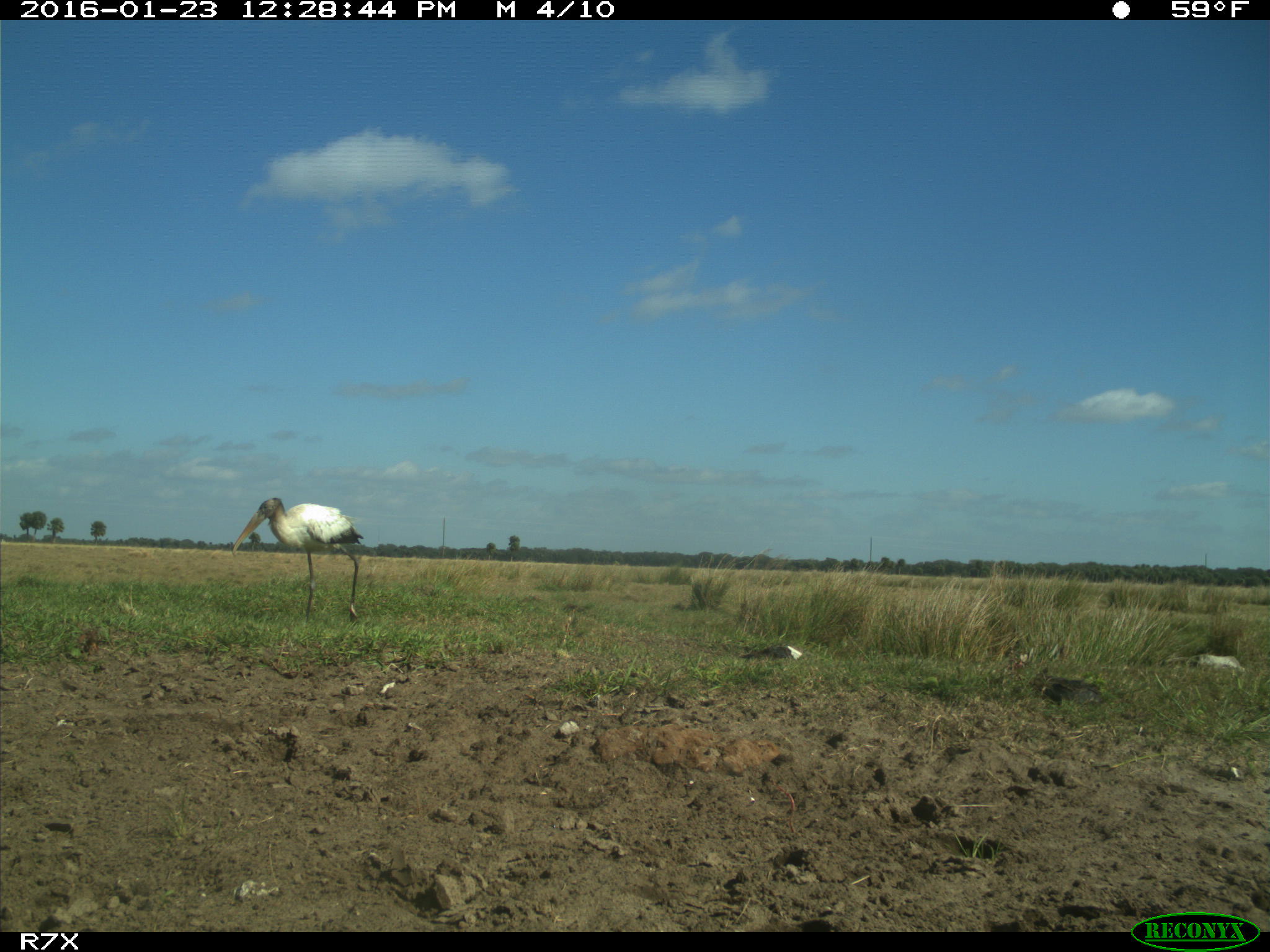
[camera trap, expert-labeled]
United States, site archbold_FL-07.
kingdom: Animalia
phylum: Chordata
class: Aves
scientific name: Aves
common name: birds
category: unidentified bird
Unidentified bird (birds) (Aves).